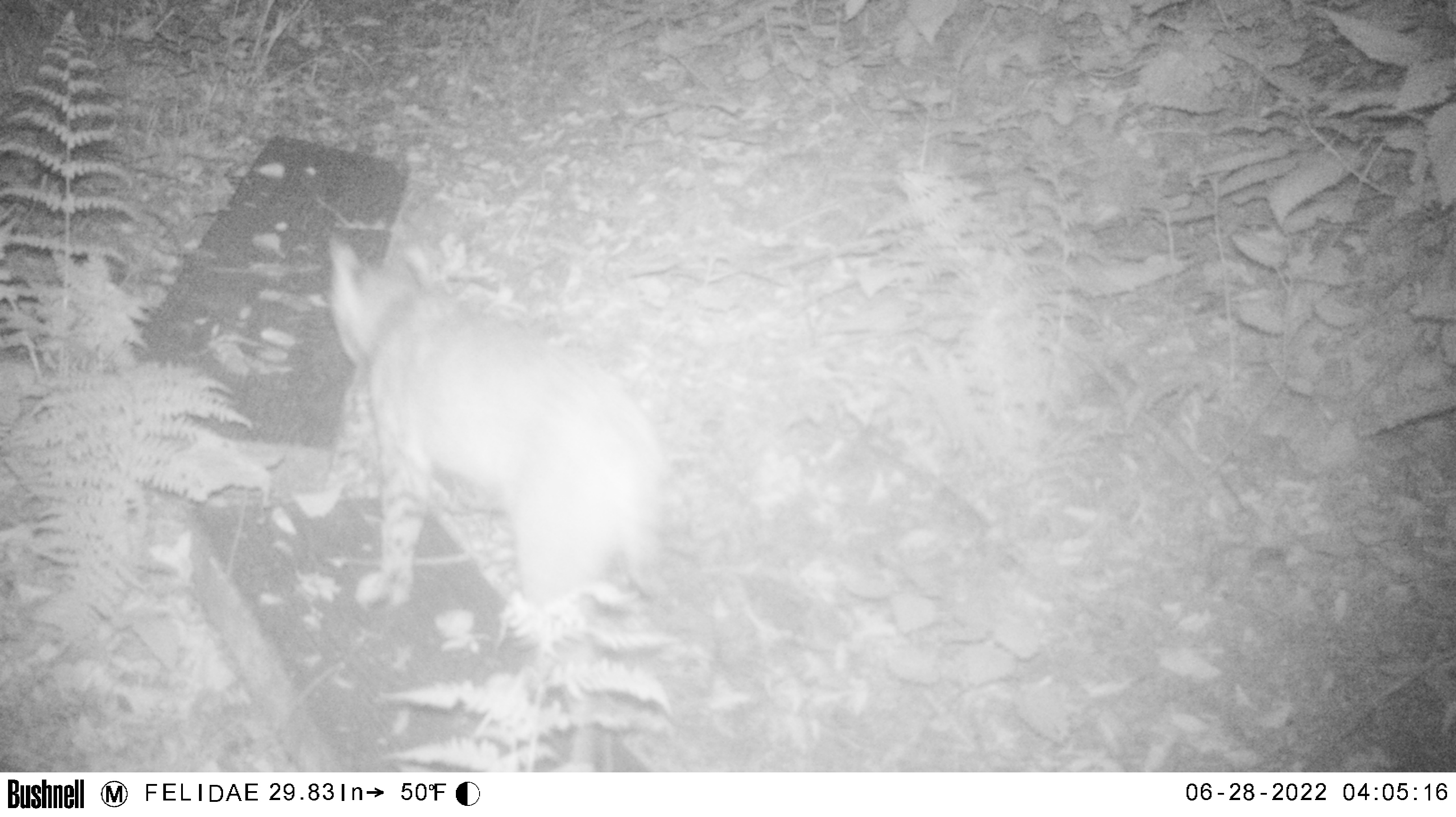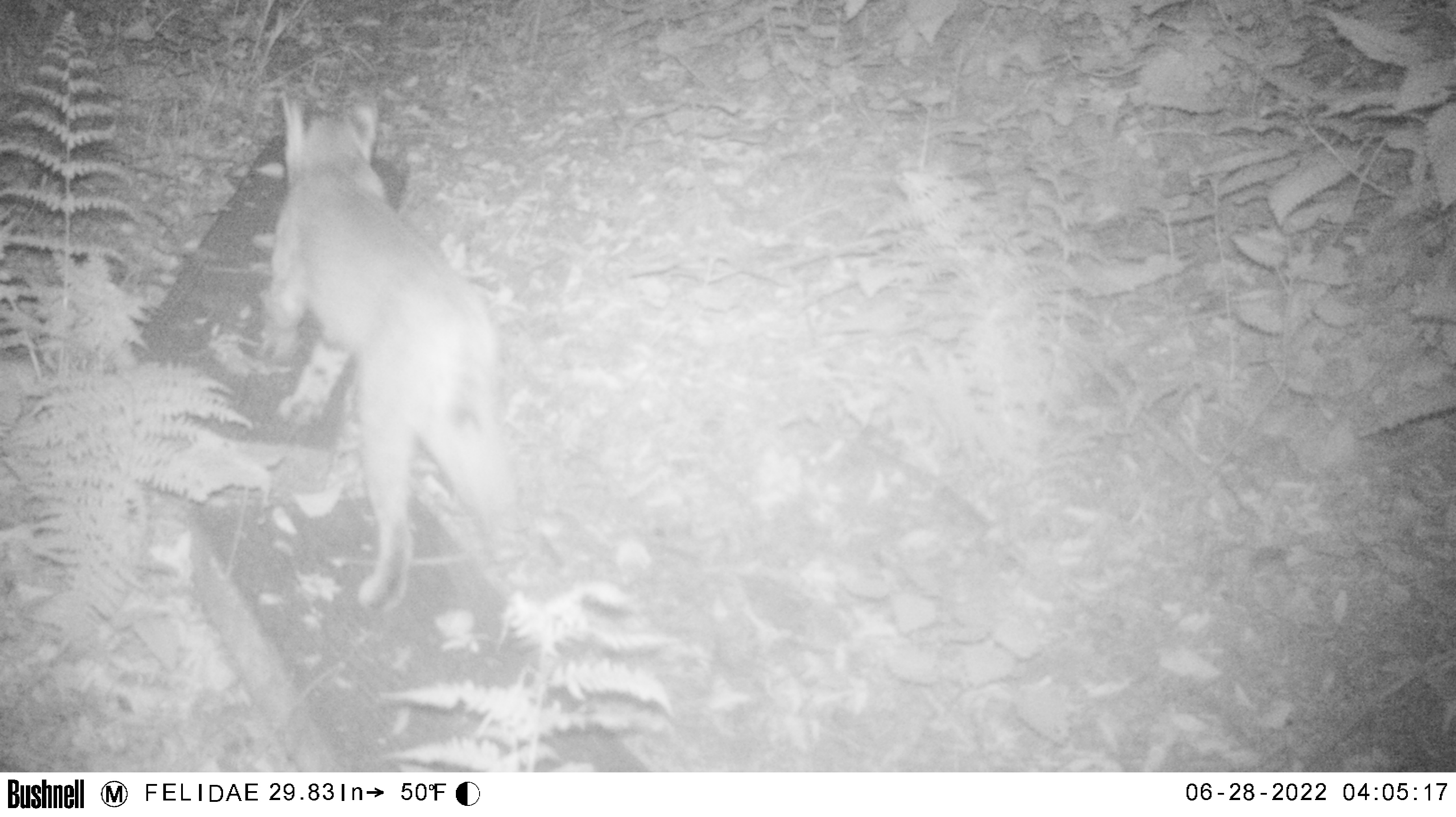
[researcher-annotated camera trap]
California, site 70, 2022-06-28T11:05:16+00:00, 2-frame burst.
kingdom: Animalia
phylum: Chordata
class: Mammalia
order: Carnivora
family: Felidae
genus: Lynx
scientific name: Lynx rufus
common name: bobcat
Bobcat (Lynx rufus).